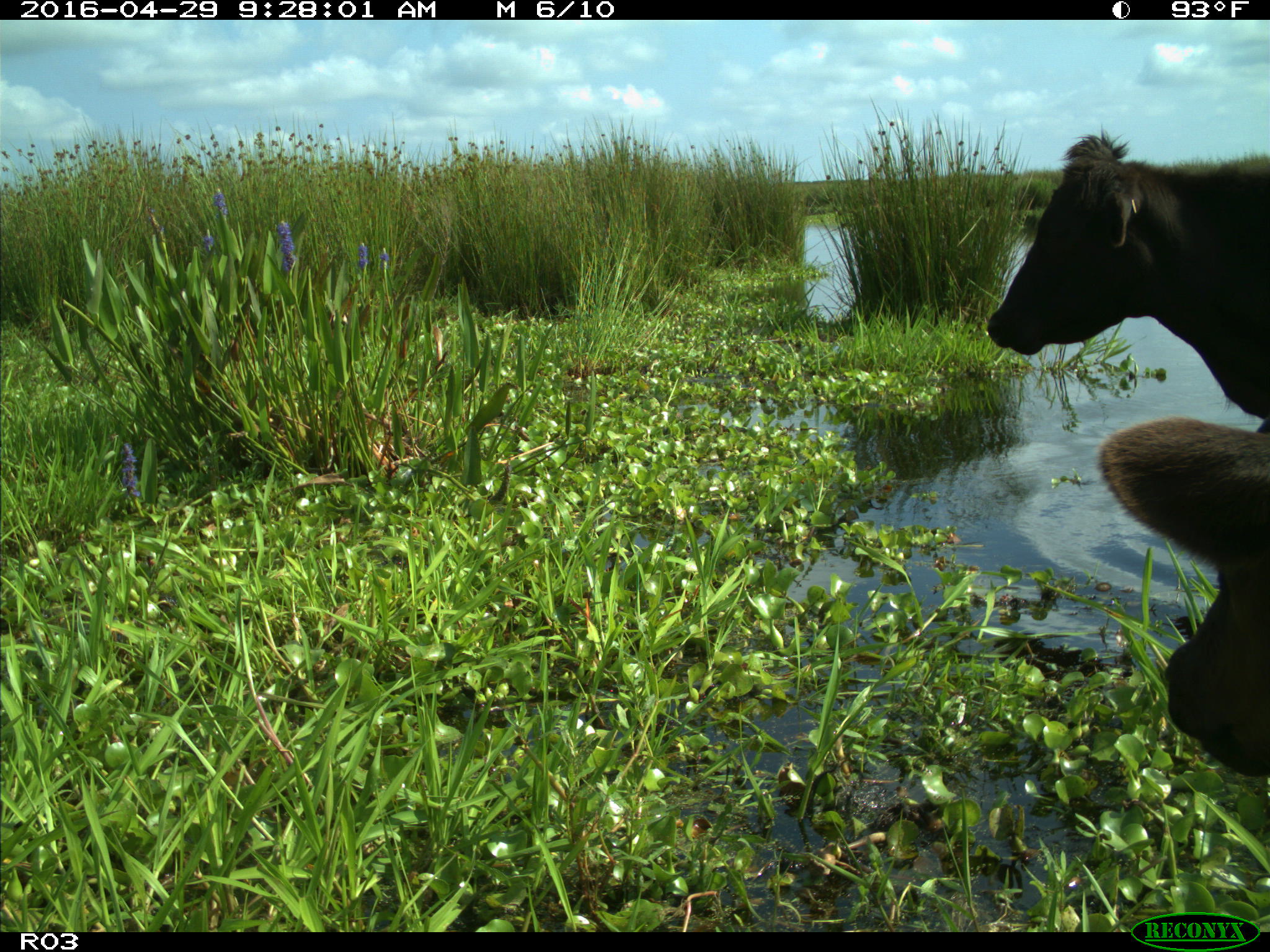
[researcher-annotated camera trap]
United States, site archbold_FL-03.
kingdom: Animalia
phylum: Chordata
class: Mammalia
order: Artiodactyla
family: Bovidae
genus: Bos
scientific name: Bos taurus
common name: domestic cow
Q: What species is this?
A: Bos taurus (domestic cow).